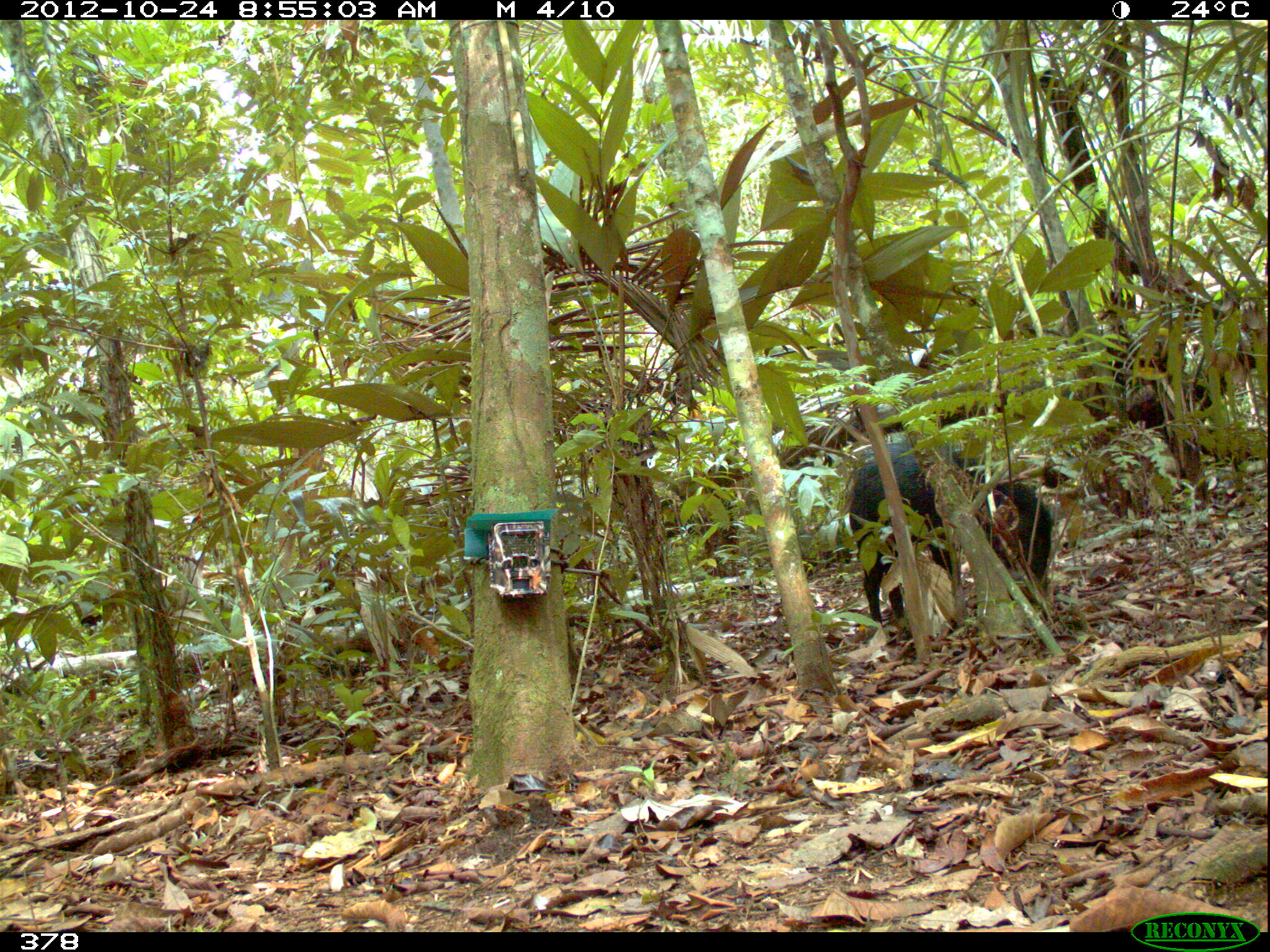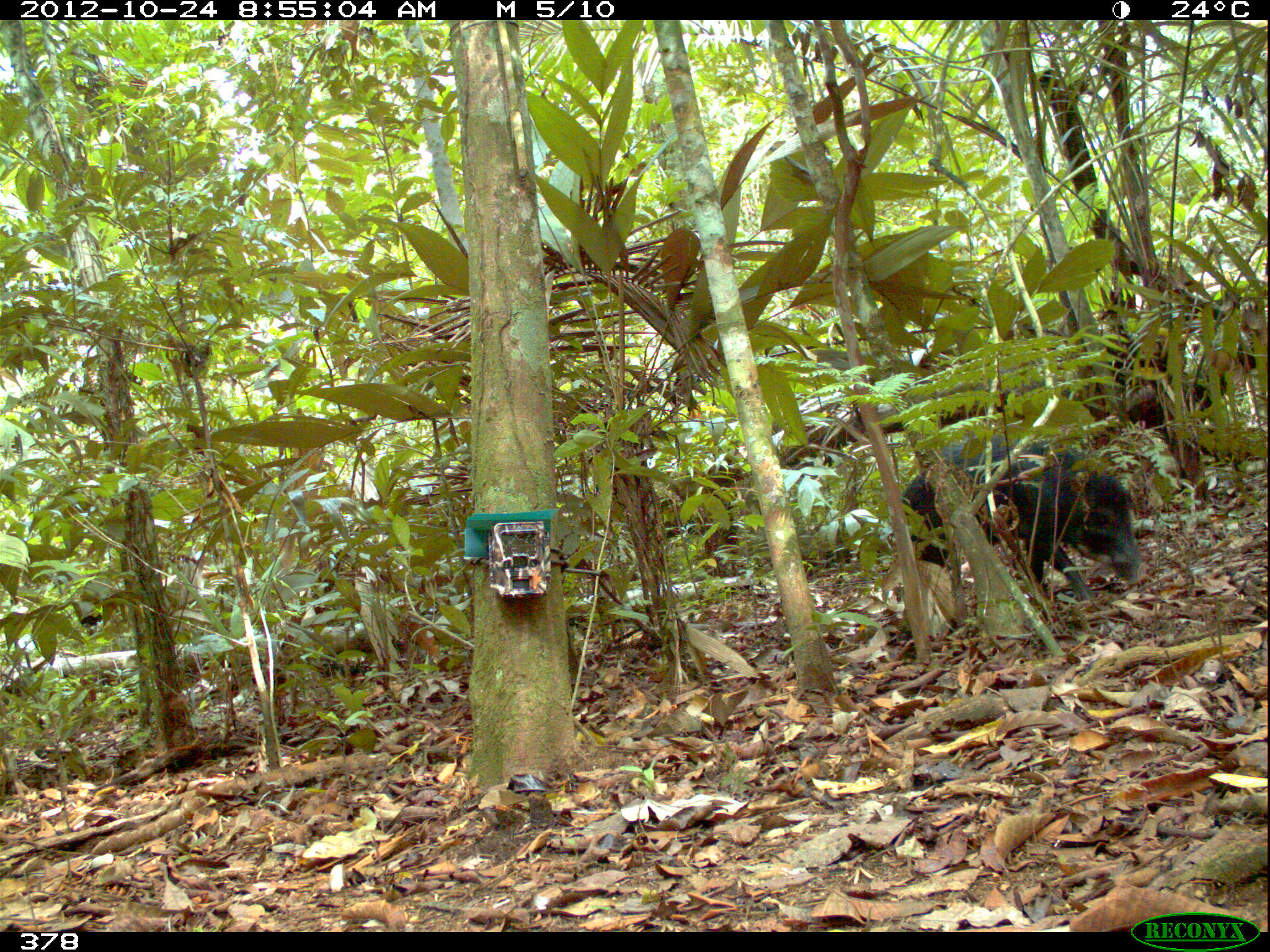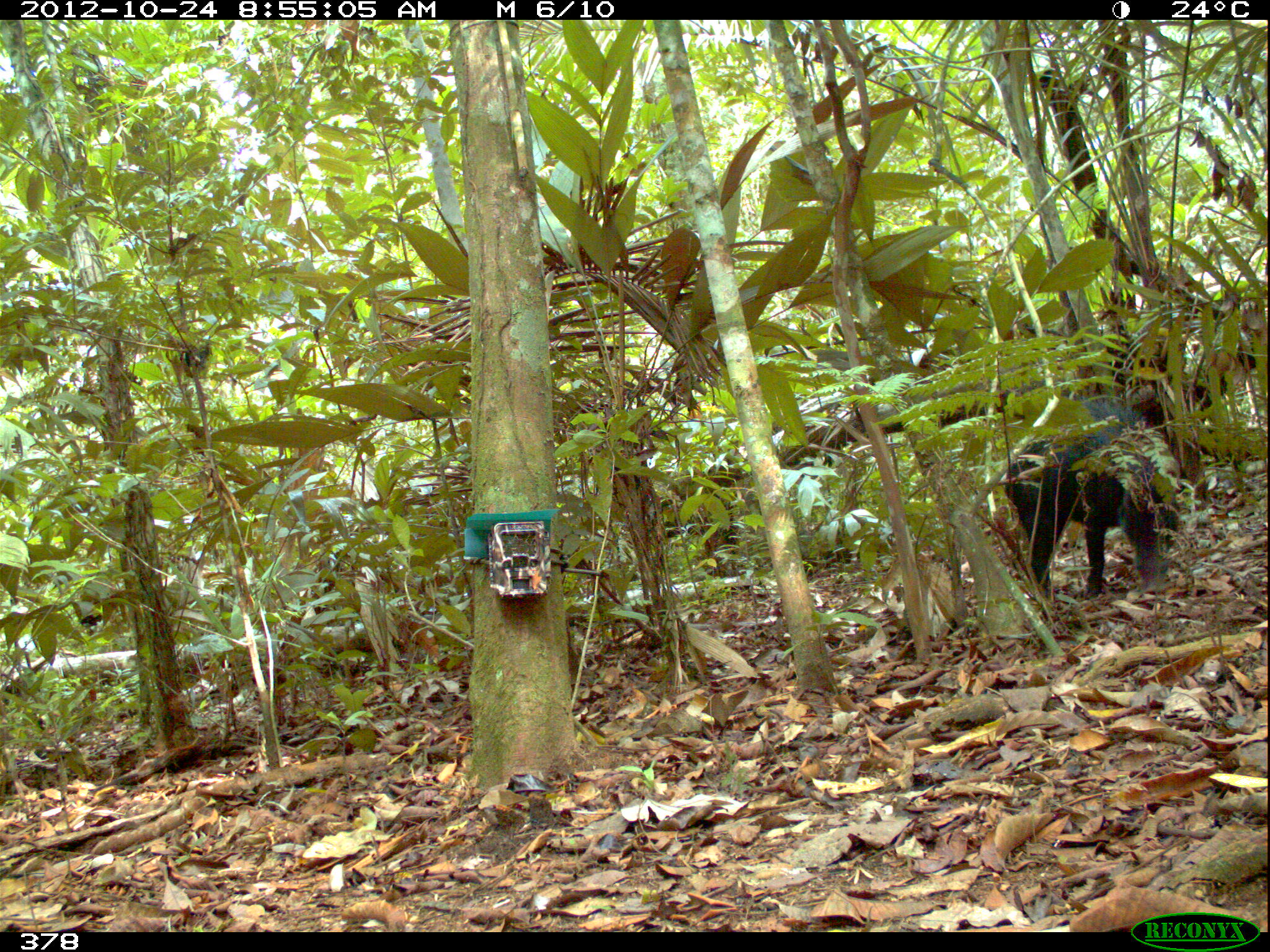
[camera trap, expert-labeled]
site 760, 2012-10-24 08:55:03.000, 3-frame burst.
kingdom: Animalia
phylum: Chordata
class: Mammalia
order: Artiodactyla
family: Tayassuidae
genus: Tayassu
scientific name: Tayassu pecari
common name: white-lipped peccary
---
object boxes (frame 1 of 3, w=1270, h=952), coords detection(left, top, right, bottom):
tayassu pecari: detection(843, 428, 1055, 633)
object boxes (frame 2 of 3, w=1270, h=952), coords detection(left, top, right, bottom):
tayassu pecari: detection(898, 432, 1145, 605)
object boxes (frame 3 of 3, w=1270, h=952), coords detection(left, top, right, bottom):
tayassu pecari: detection(1002, 395, 1179, 596)